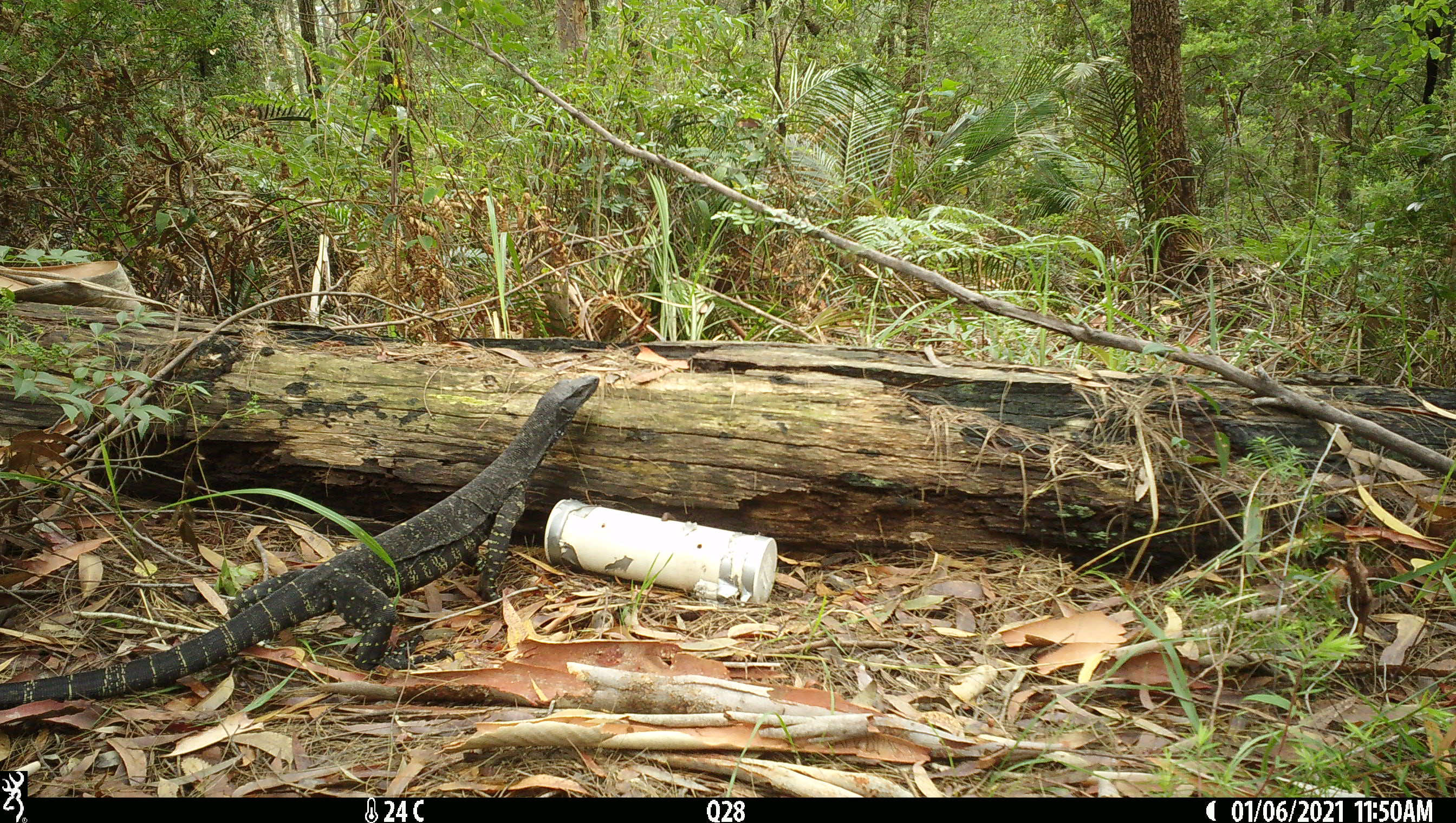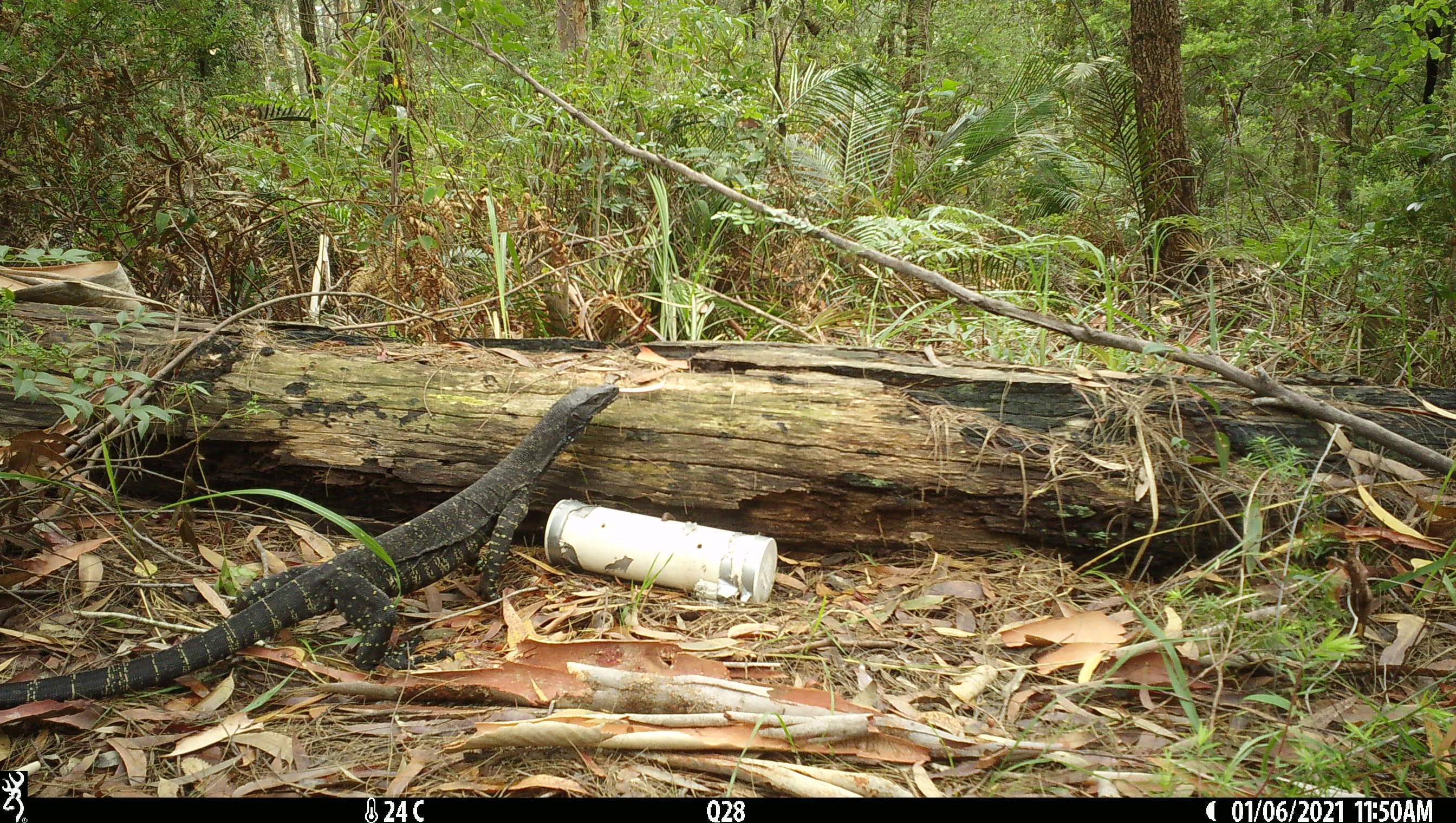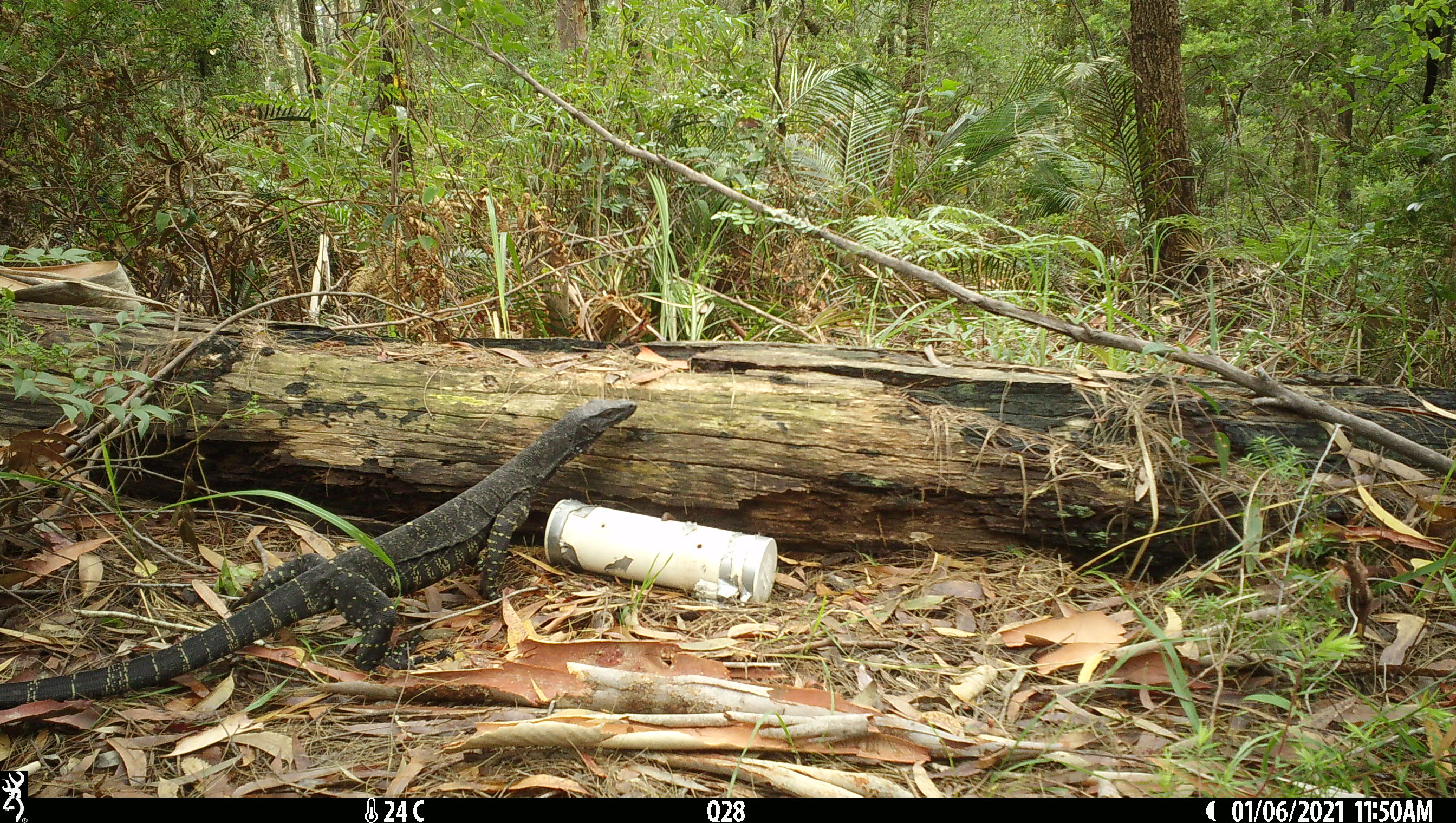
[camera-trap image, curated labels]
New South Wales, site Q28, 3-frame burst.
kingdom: Animalia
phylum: Chordata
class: Reptilia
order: Squamata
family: Varanidae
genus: Varanus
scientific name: Varanus varius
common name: lace monitor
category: goanna